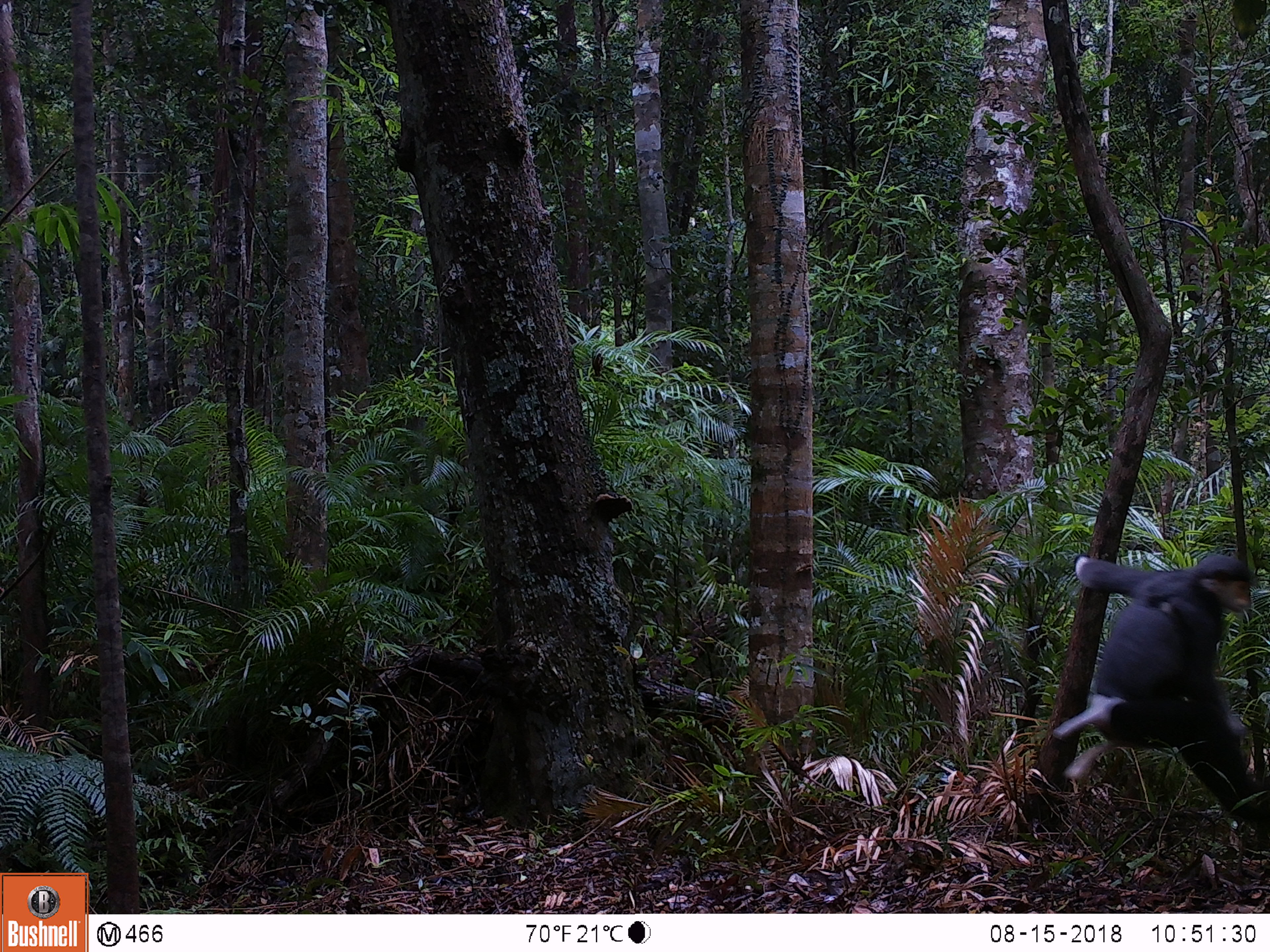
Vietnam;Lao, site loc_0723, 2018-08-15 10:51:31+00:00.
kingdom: Animalia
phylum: Chordata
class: Mammalia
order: Primates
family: Cercopithecidae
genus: Pygathrix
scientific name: Pygathrix nemaeus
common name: red-shanked douc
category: red shanked douc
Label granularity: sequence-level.